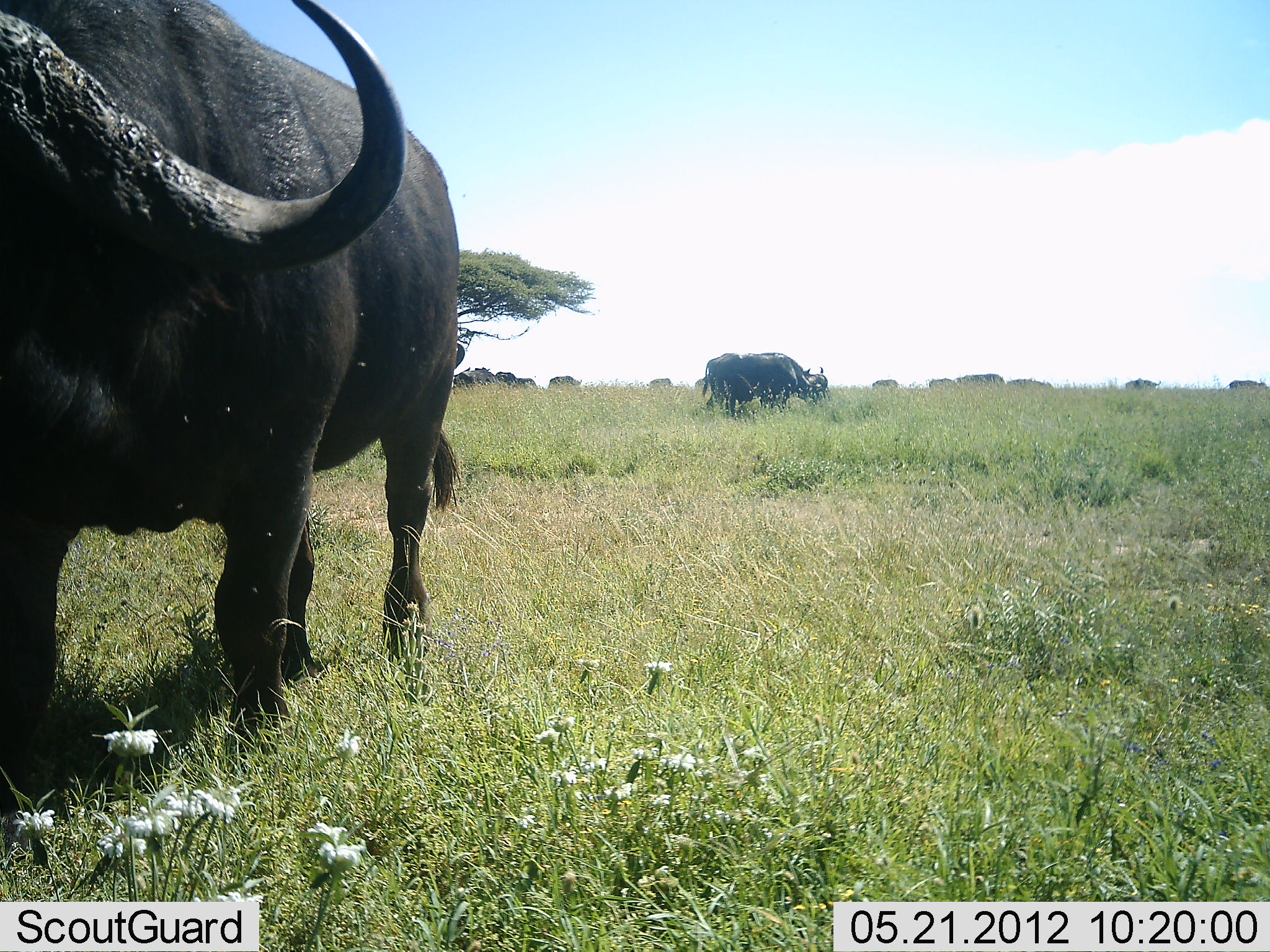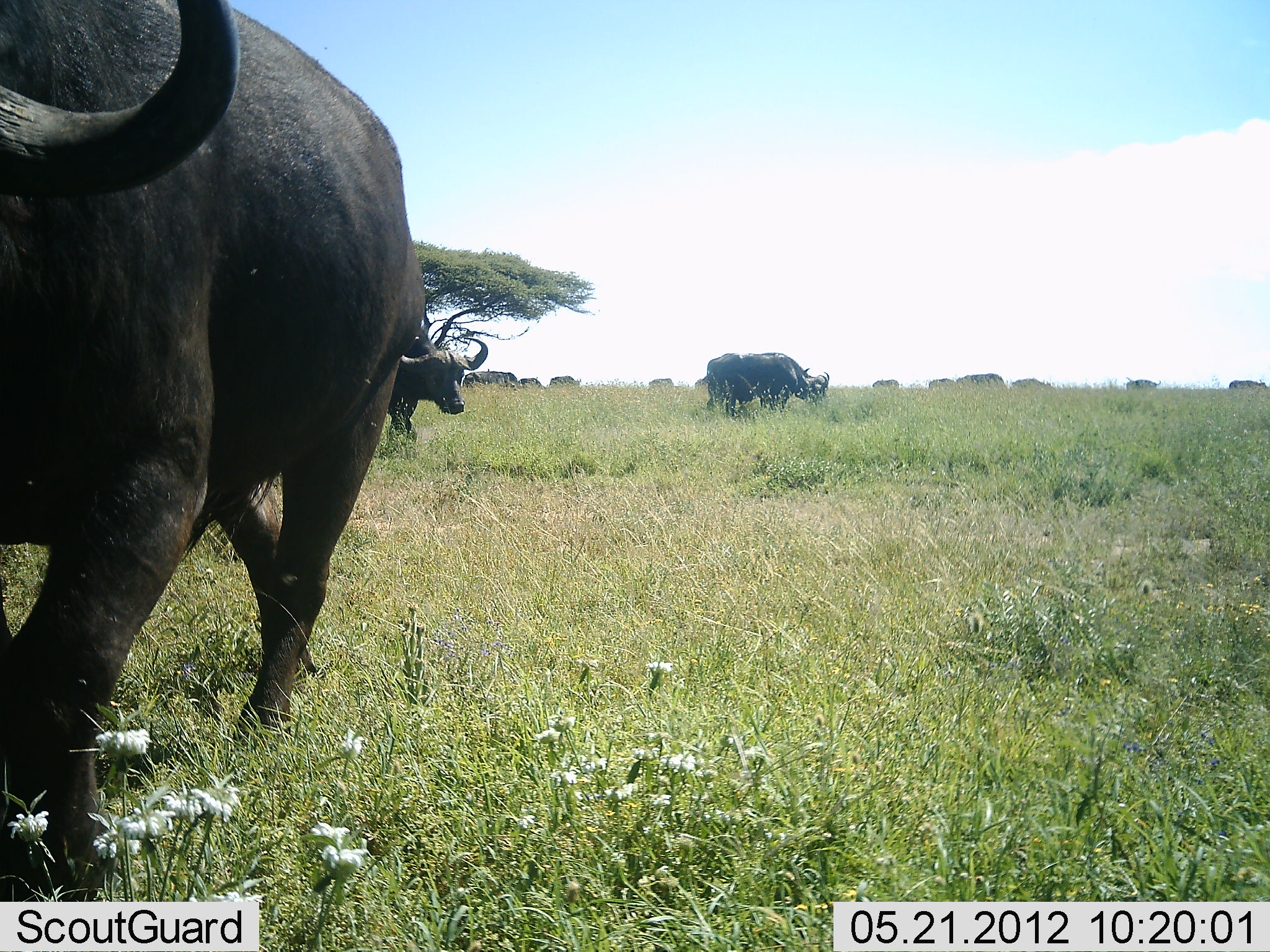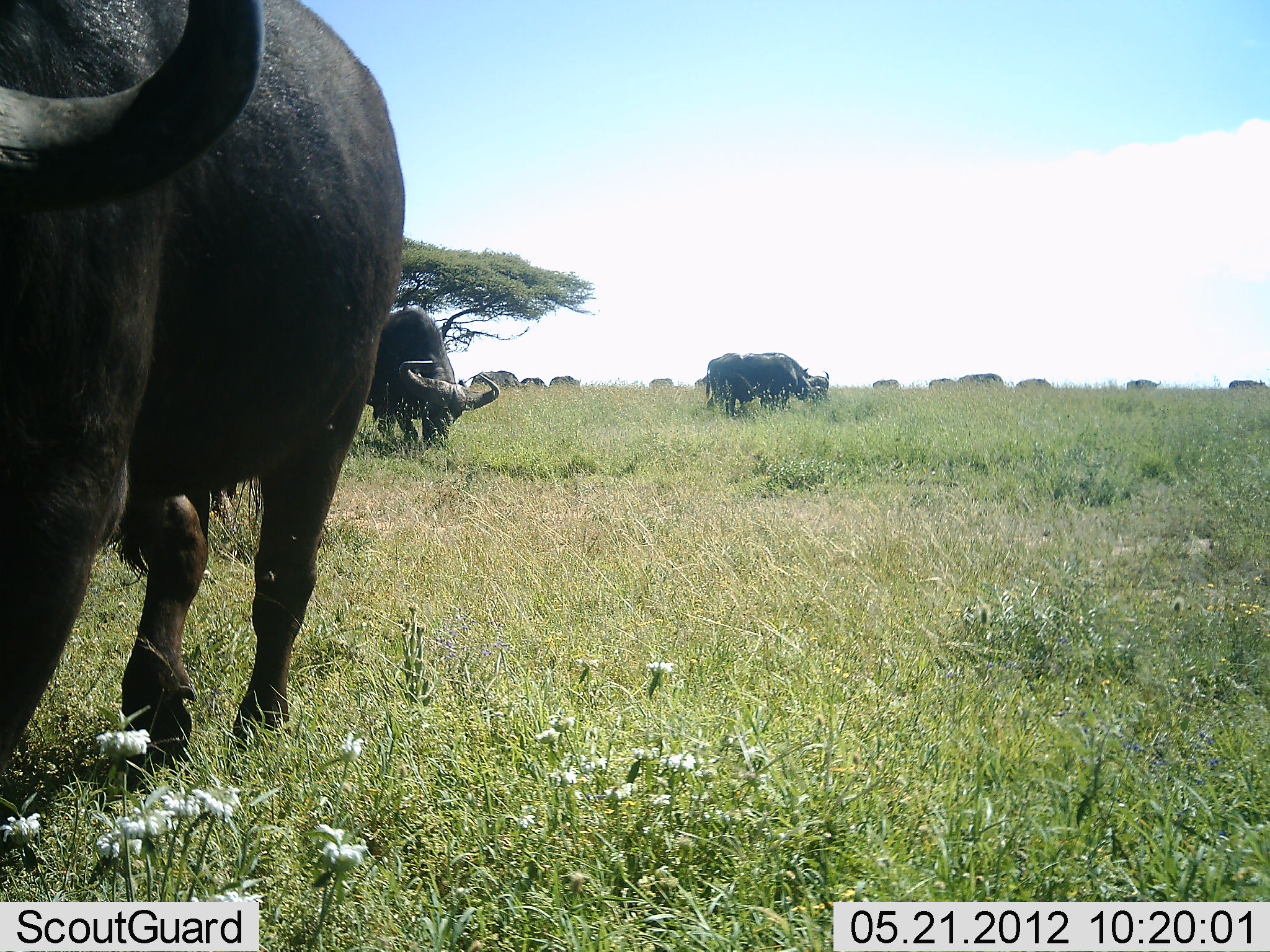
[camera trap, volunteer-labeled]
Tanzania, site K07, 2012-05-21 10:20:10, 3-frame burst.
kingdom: Animalia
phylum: Chordata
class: Mammalia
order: Artiodactyla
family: Bovidae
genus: Syncerus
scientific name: Syncerus caffer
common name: cape buffalo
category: buffalo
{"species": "buffalo (cape buffalo) (Syncerus caffer)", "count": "11-50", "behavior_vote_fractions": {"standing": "62%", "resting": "0%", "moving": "54%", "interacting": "0%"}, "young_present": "0%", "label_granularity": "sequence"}